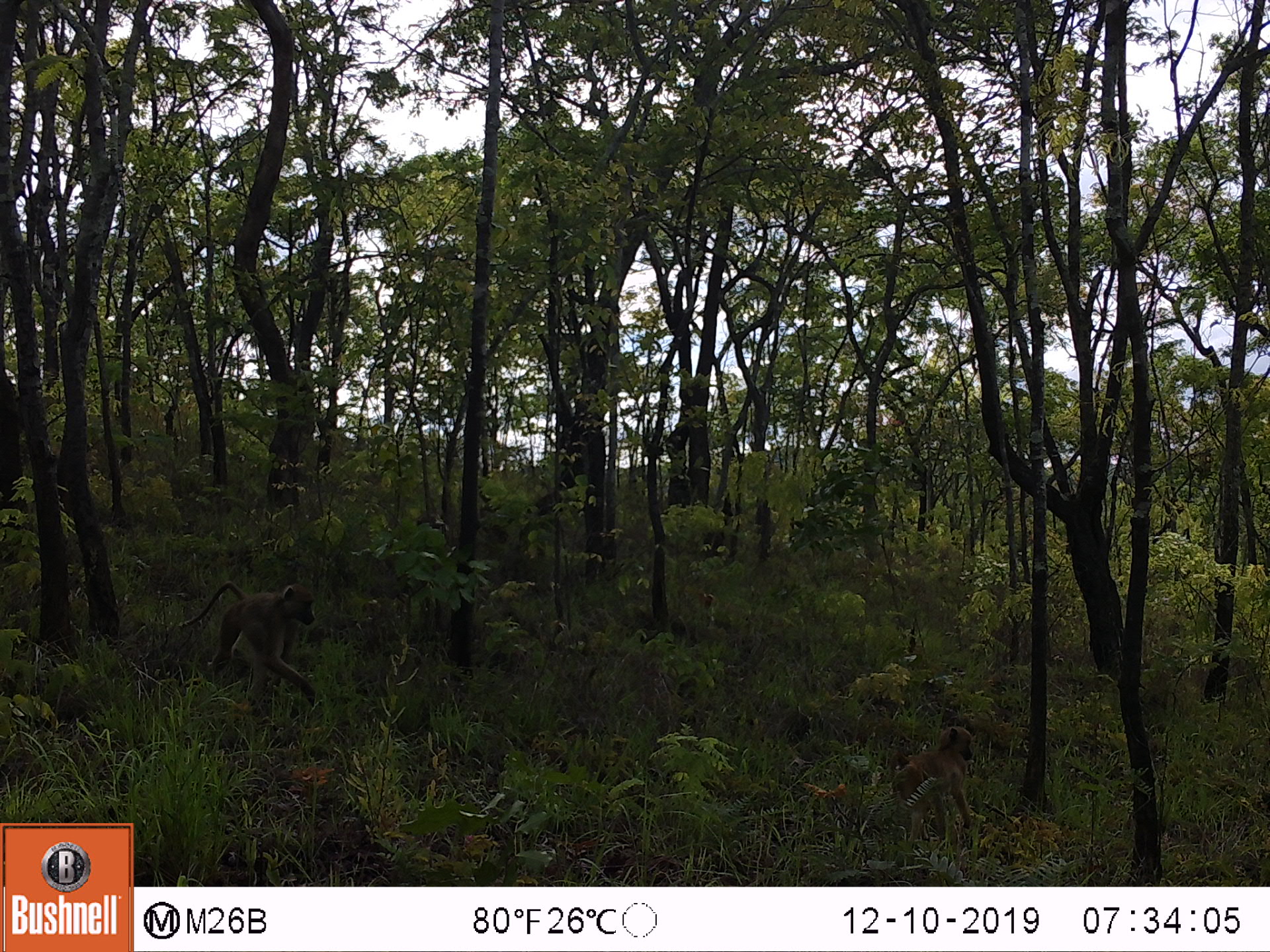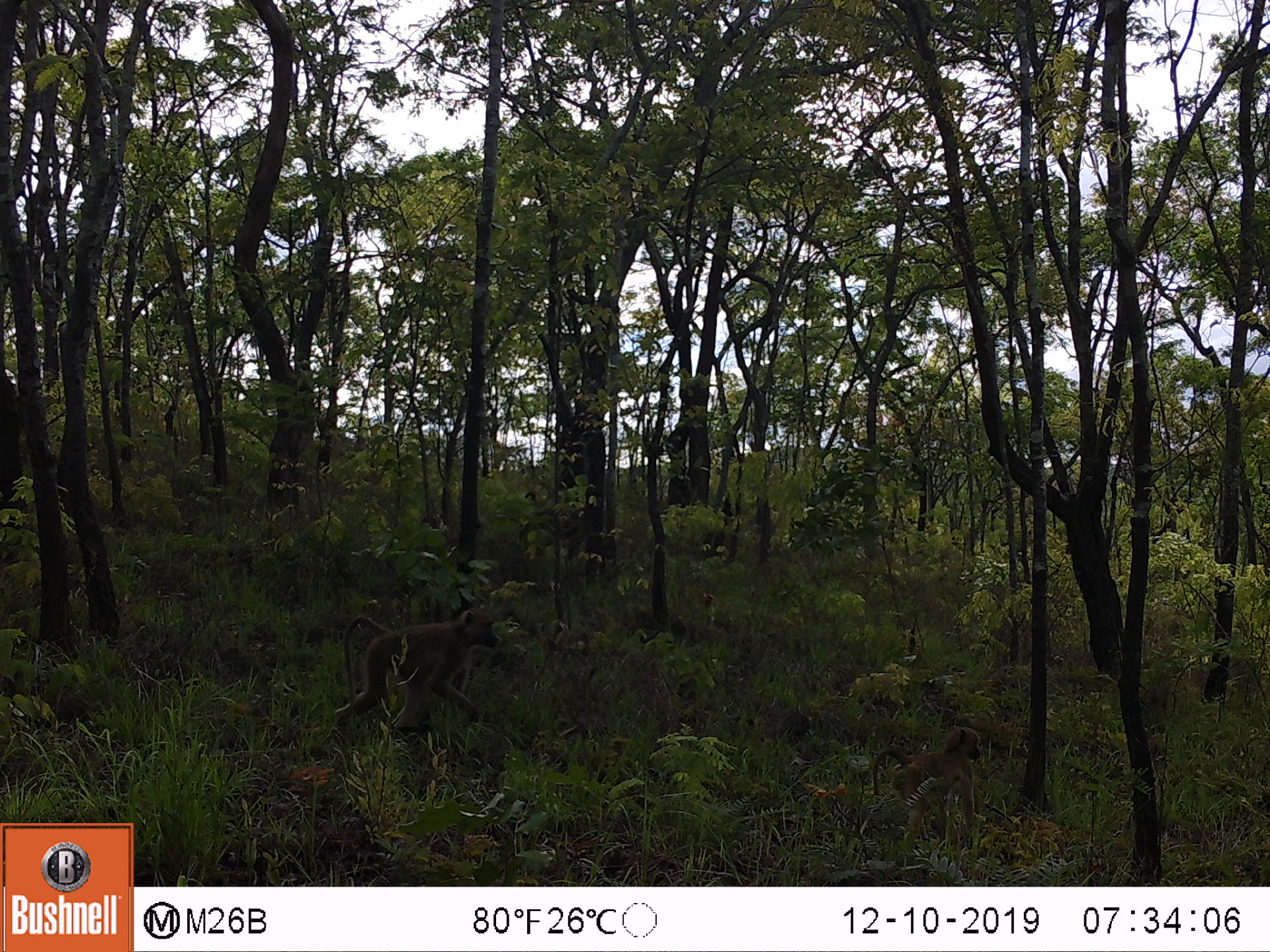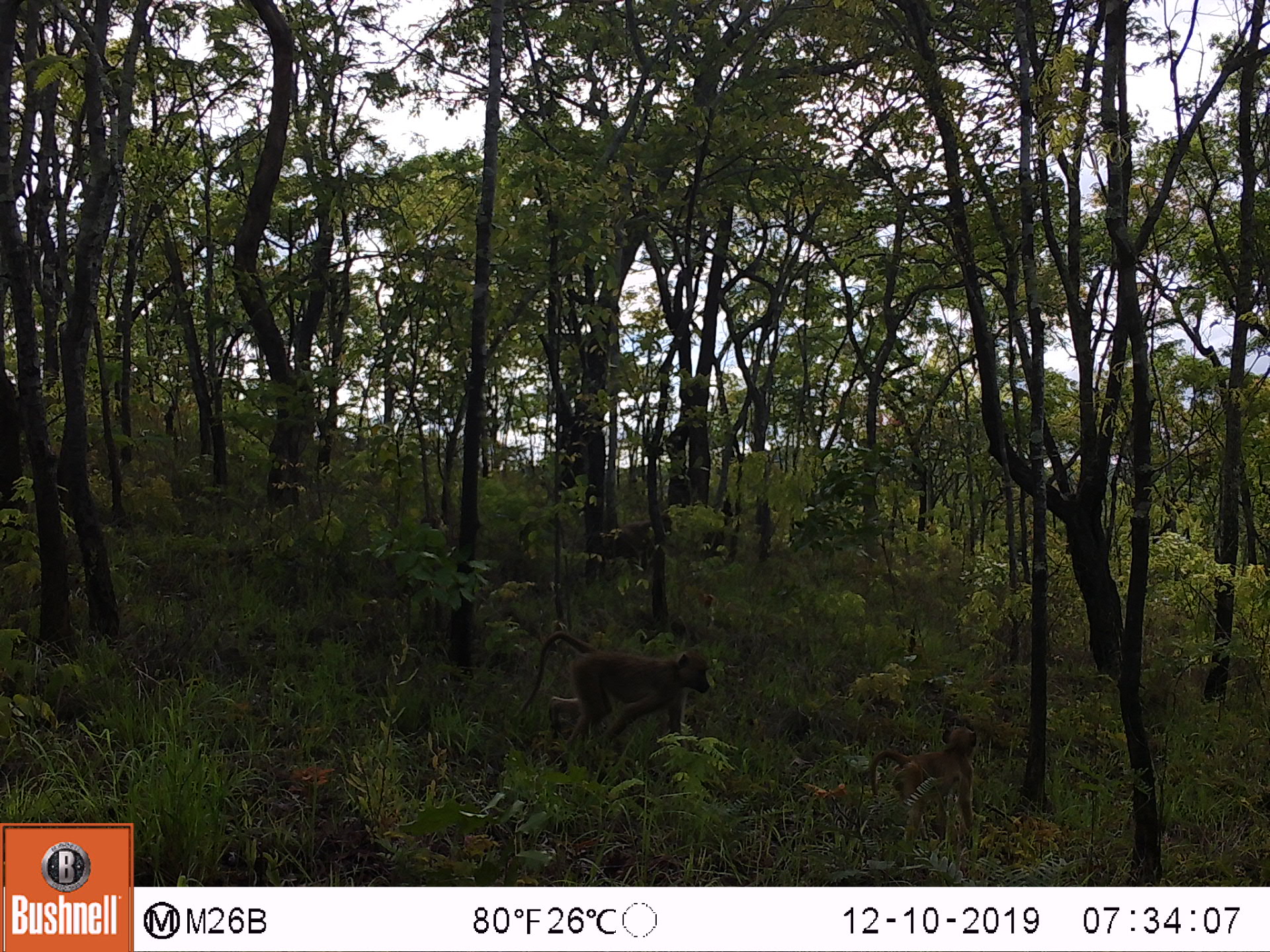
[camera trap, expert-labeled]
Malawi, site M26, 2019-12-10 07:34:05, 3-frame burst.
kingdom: Animalia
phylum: Chordata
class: Mammalia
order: Primates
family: Cercopithecidae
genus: Papio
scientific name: Papio cynocephalus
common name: yellow baboon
Yellow baboon (Papio cynocephalus), count 2.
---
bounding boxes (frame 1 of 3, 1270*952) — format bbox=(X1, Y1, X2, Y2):
yellow baboon: bbox=(179, 581, 320, 708); bbox=(884, 726, 977, 825)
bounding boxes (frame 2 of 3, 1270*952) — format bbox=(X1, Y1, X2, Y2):
yellow baboon: bbox=(330, 605, 501, 736); bbox=(870, 723, 986, 828)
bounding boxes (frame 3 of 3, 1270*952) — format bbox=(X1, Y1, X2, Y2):
yellow baboon: bbox=(523, 630, 713, 746); bbox=(867, 728, 978, 828)